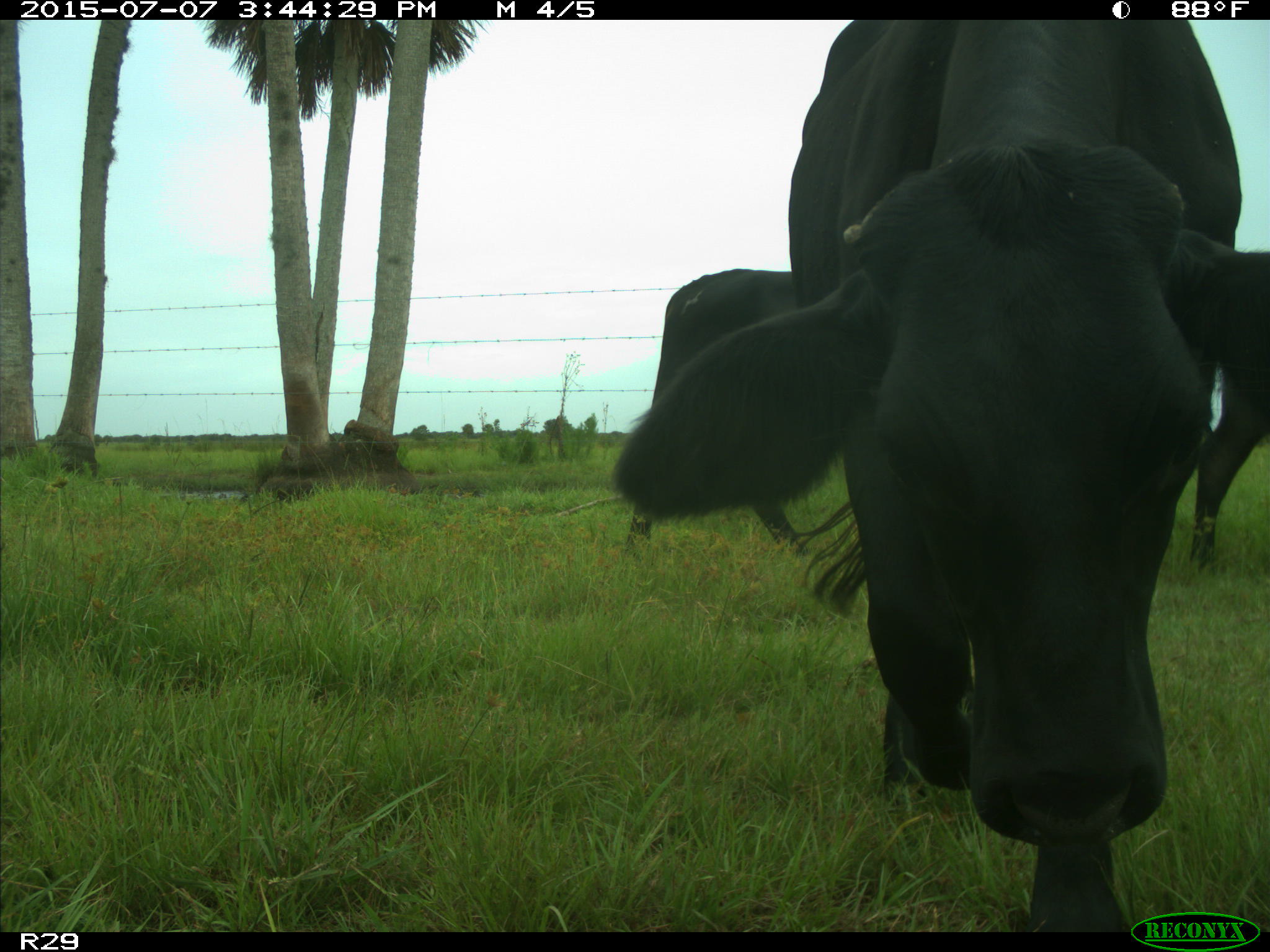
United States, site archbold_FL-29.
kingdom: Animalia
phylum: Chordata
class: Mammalia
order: Artiodactyla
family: Bovidae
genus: Bos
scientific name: Bos taurus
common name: domestic cow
Bos taurus (domestic cow).